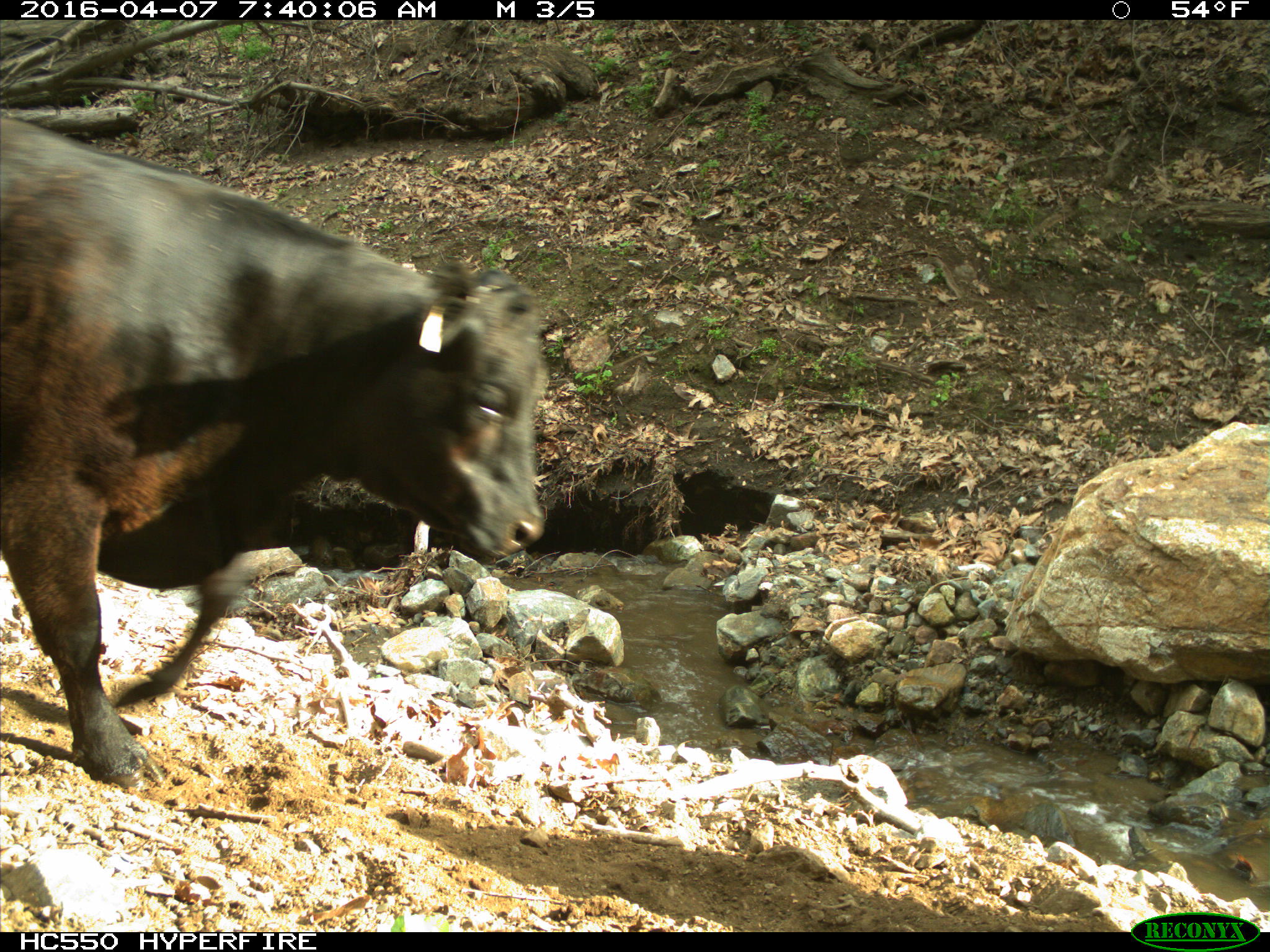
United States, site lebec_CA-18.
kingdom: Animalia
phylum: Chordata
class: Mammalia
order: Artiodactyla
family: Bovidae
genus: Bos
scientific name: Bos taurus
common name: domestic cow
Bos taurus (domestic cow).